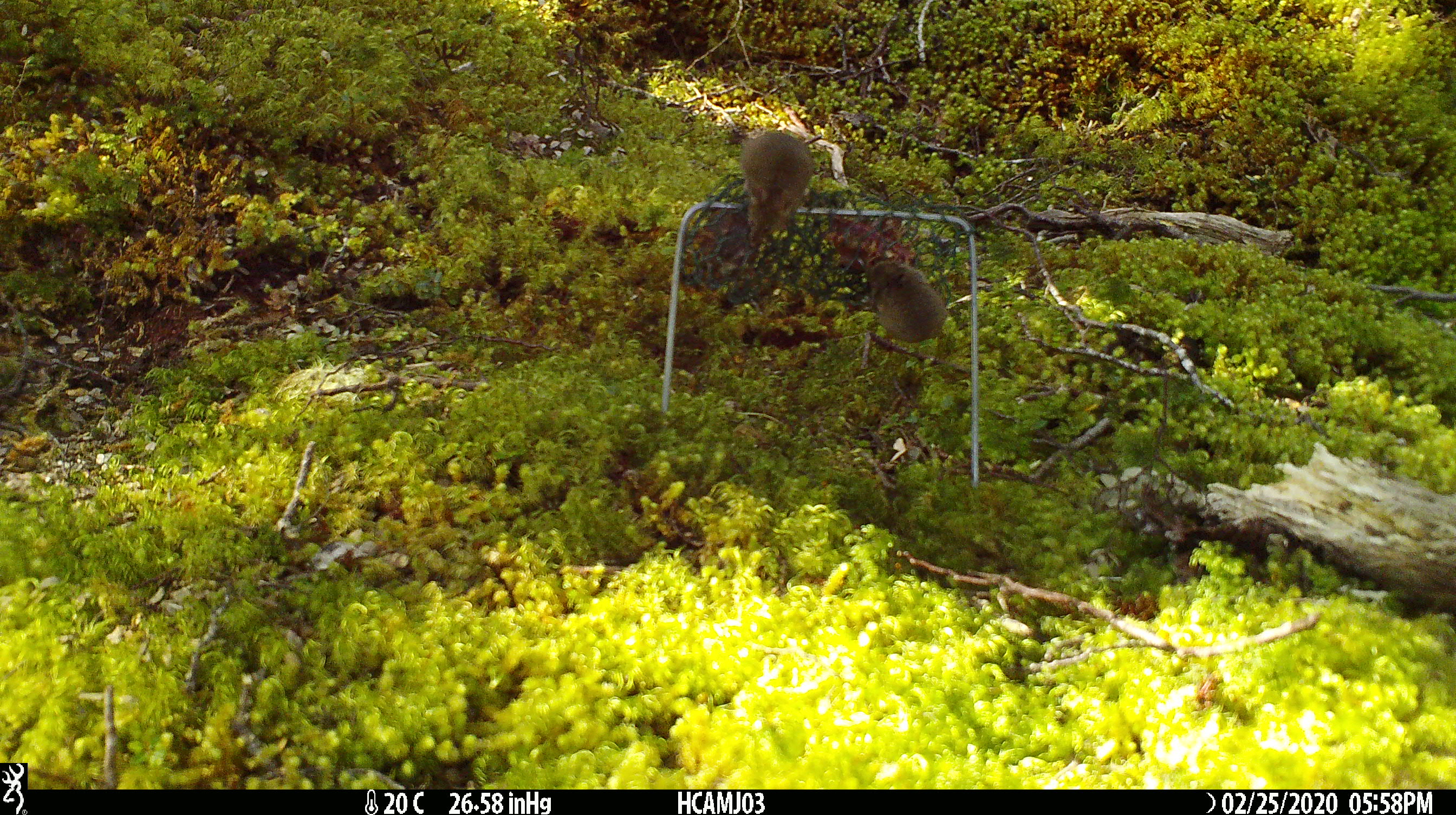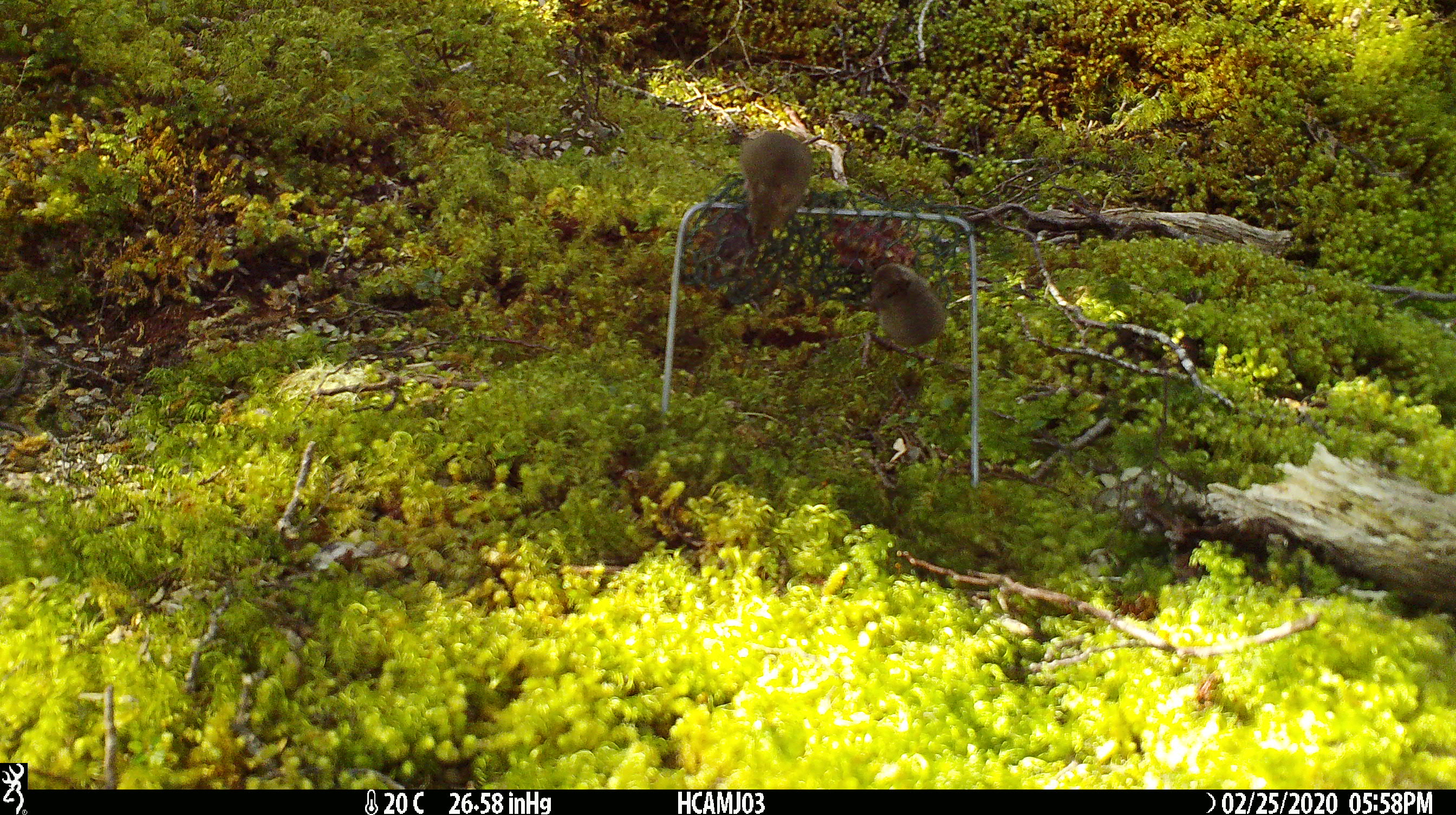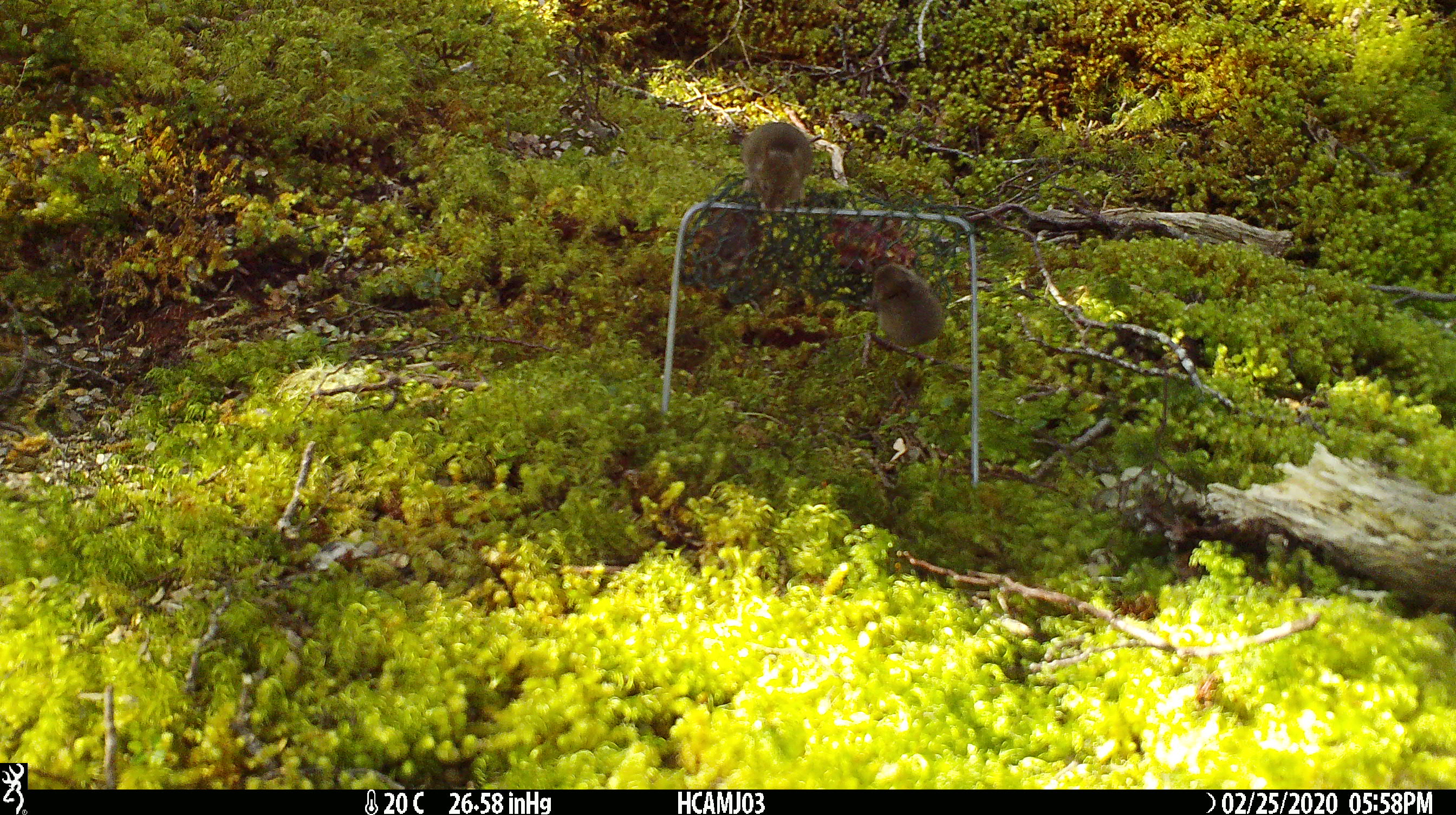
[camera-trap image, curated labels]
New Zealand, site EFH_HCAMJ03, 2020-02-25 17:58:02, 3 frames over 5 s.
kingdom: Animalia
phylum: Chordata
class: Mammalia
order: Rodentia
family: Muridae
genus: Mus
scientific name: Mus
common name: mouse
Mouse (Mus).